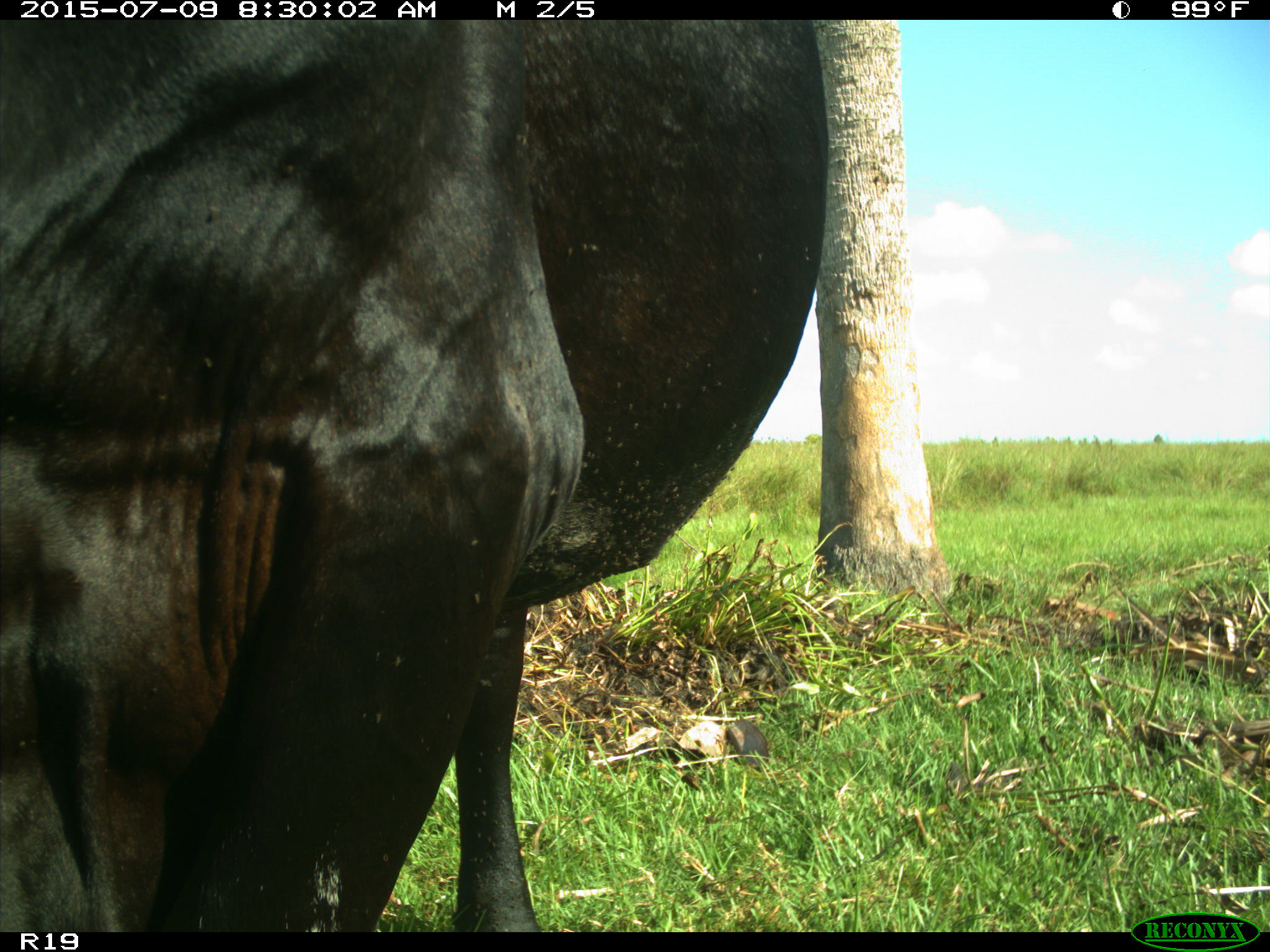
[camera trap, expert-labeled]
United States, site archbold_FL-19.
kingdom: Animalia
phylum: Chordata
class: Mammalia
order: Artiodactyla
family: Bovidae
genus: Bos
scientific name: Bos taurus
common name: domestic cow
Bos taurus (domestic cow).